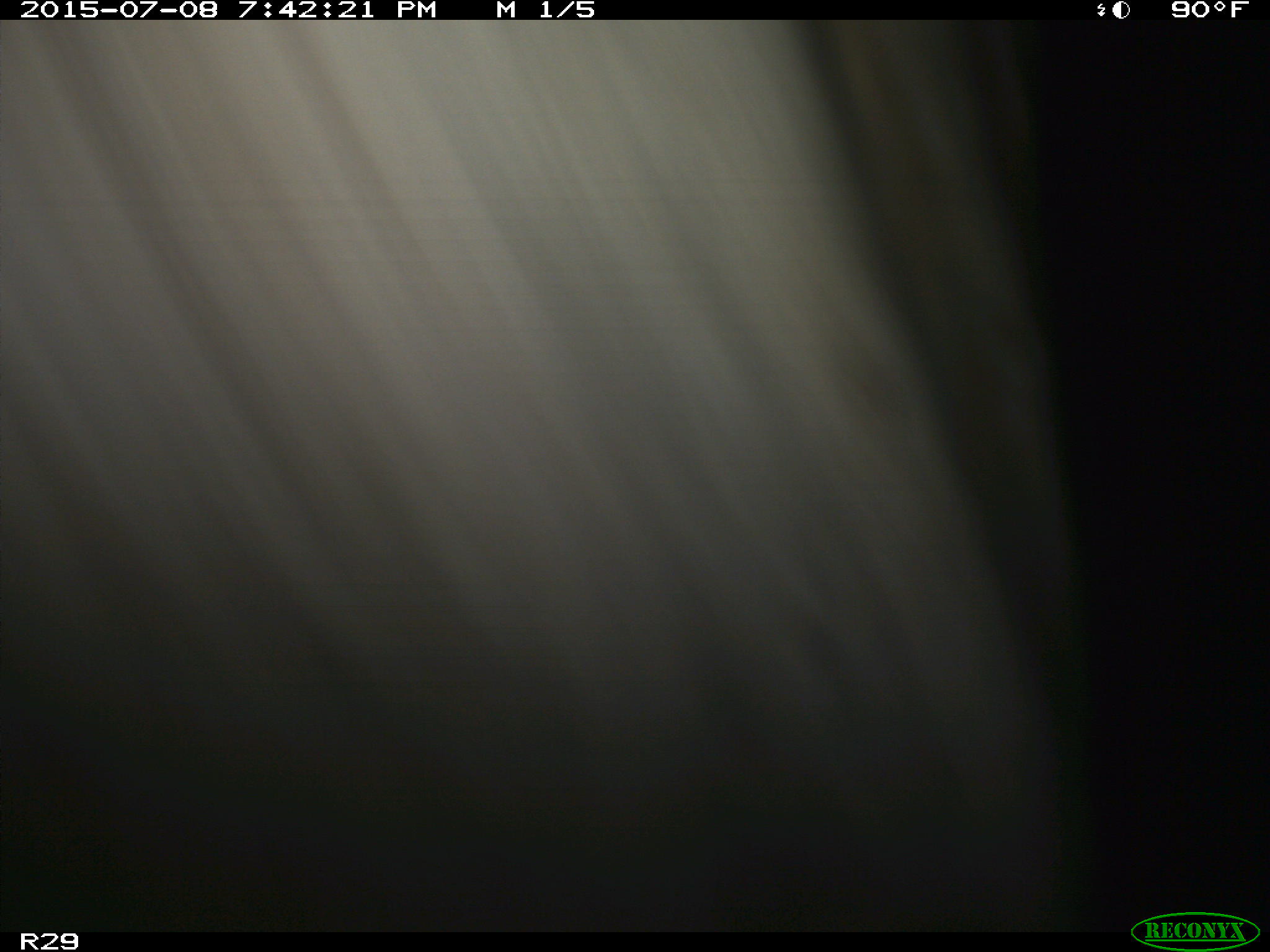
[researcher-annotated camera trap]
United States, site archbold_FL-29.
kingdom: Animalia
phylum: Chordata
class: Mammalia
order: Artiodactyla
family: Bovidae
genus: Bos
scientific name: Bos taurus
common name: domestic cow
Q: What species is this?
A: Bos taurus (domestic cow).